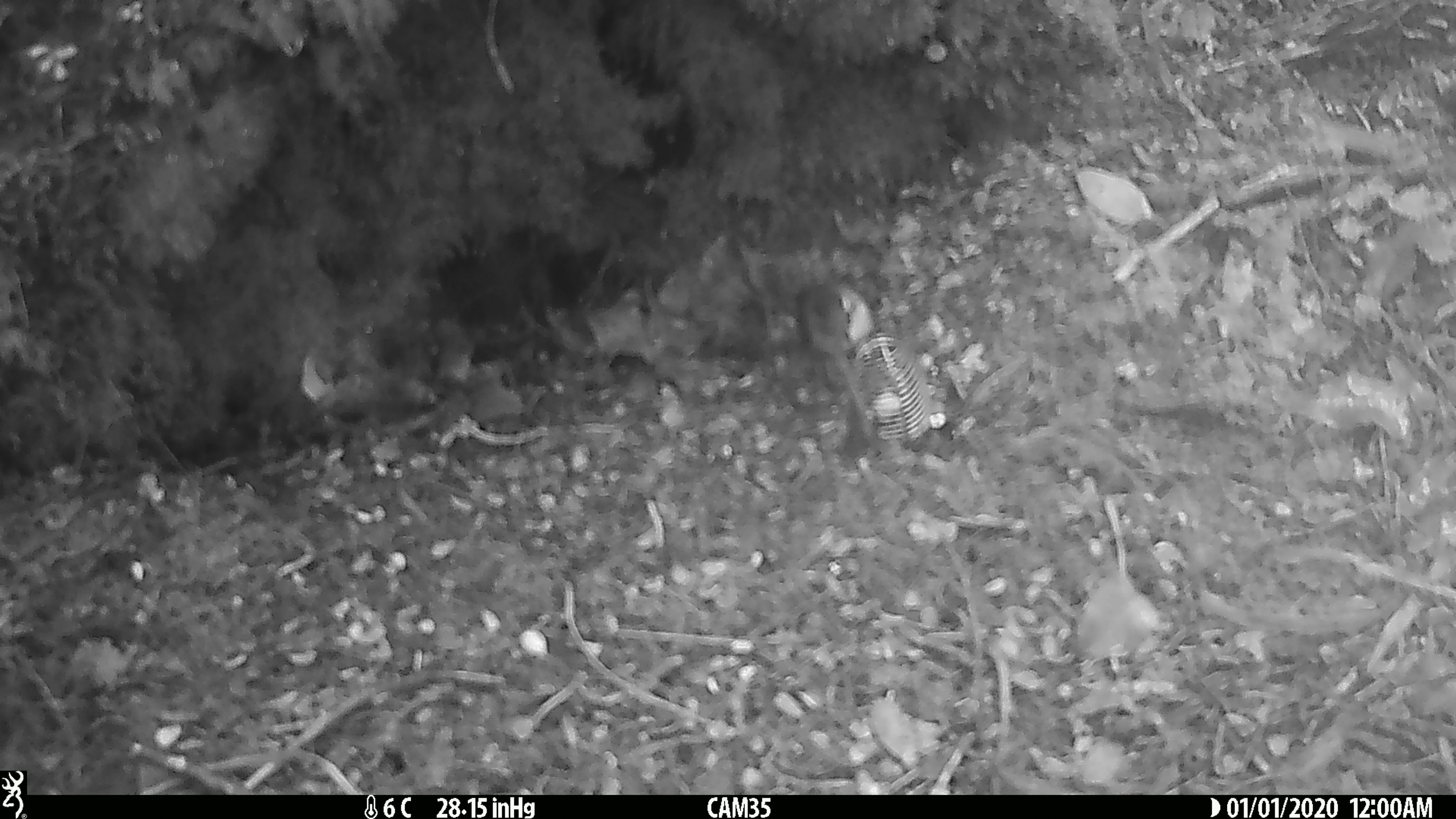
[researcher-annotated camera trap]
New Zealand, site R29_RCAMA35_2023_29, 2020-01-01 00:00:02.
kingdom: Animalia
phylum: Chordata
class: Aves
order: Passeriformes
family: Acanthisittidae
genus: Acanthisitta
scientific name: Acanthisitta chloris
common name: rifleman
Rifleman (Acanthisitta chloris).